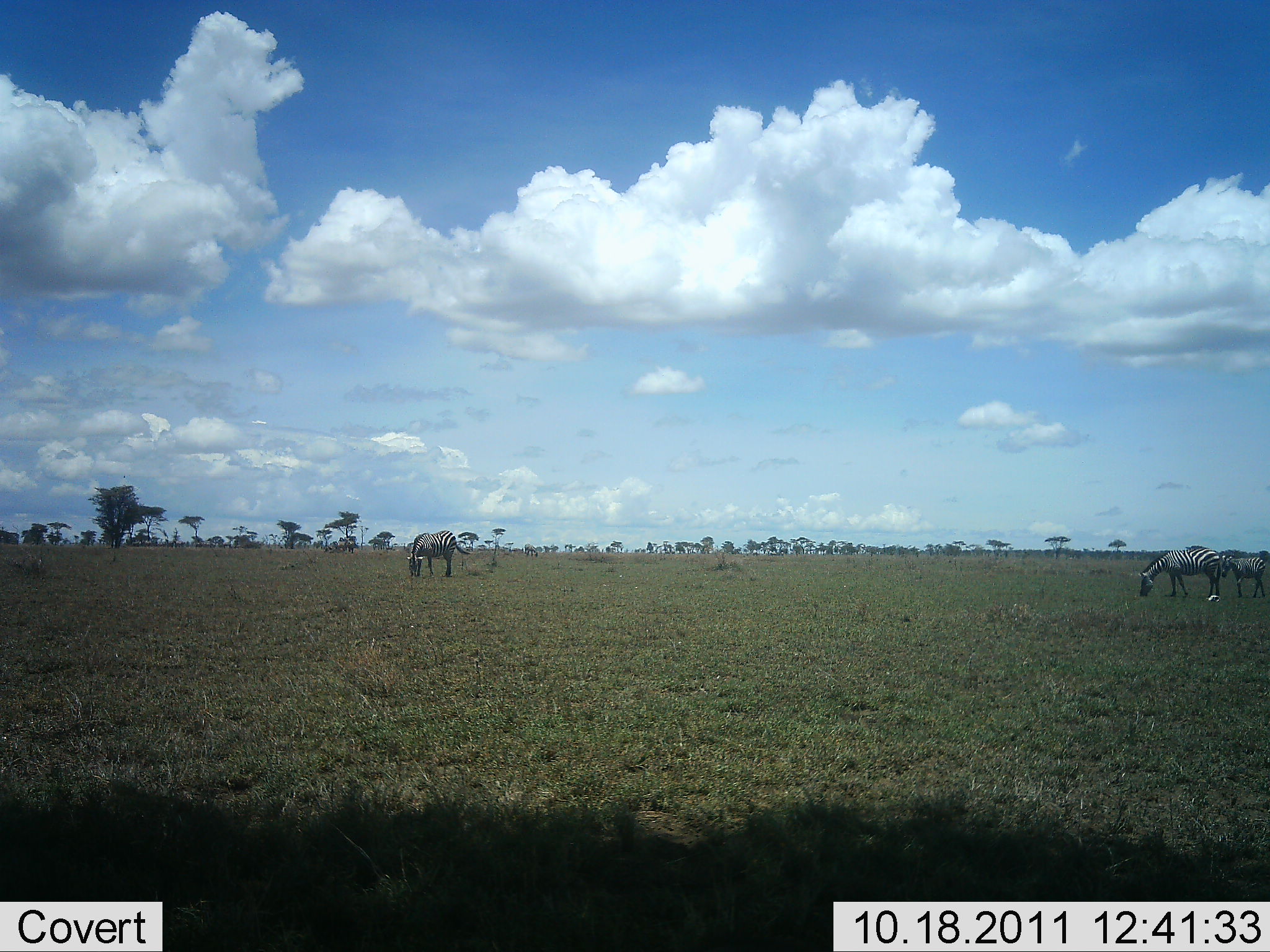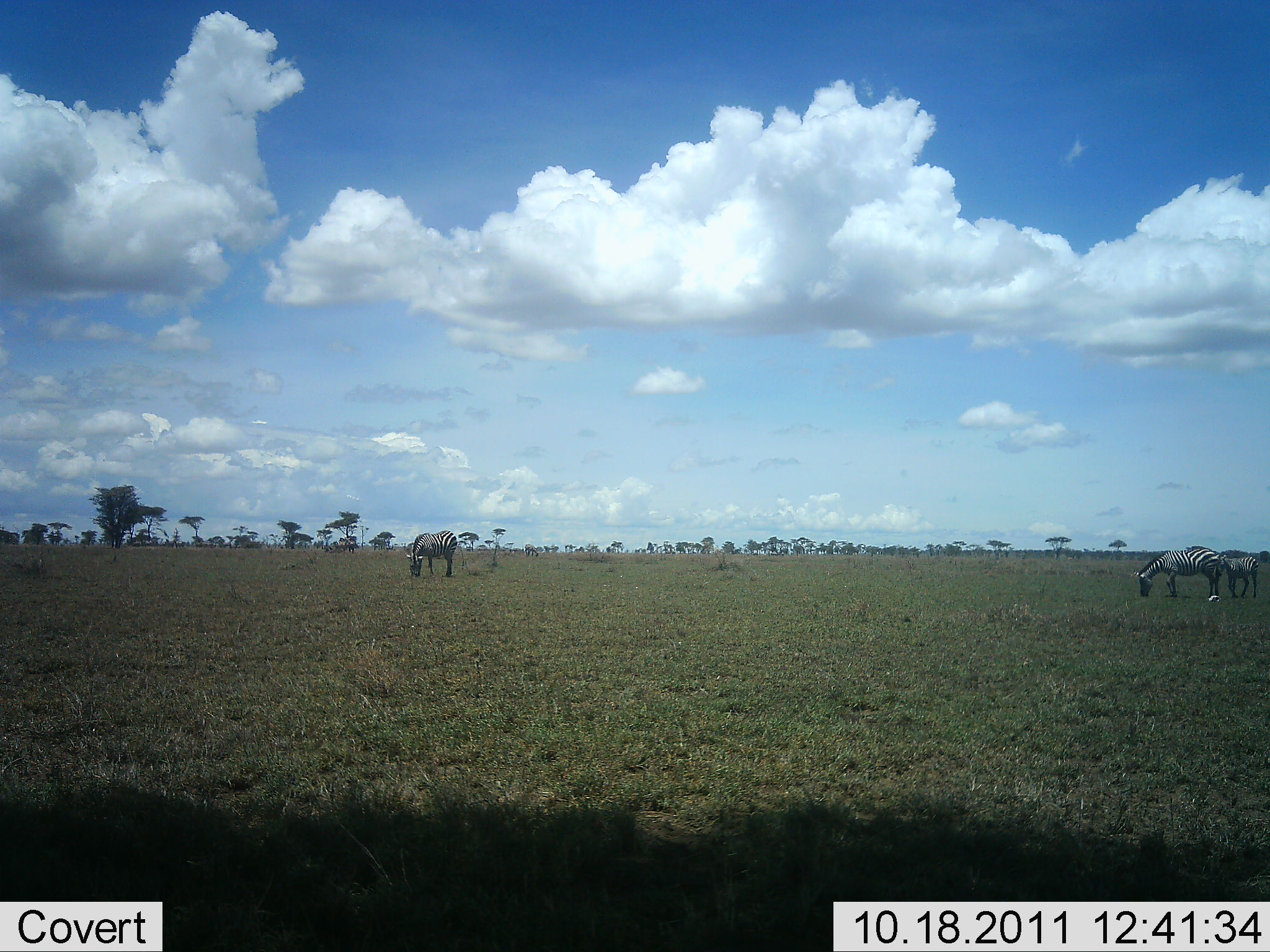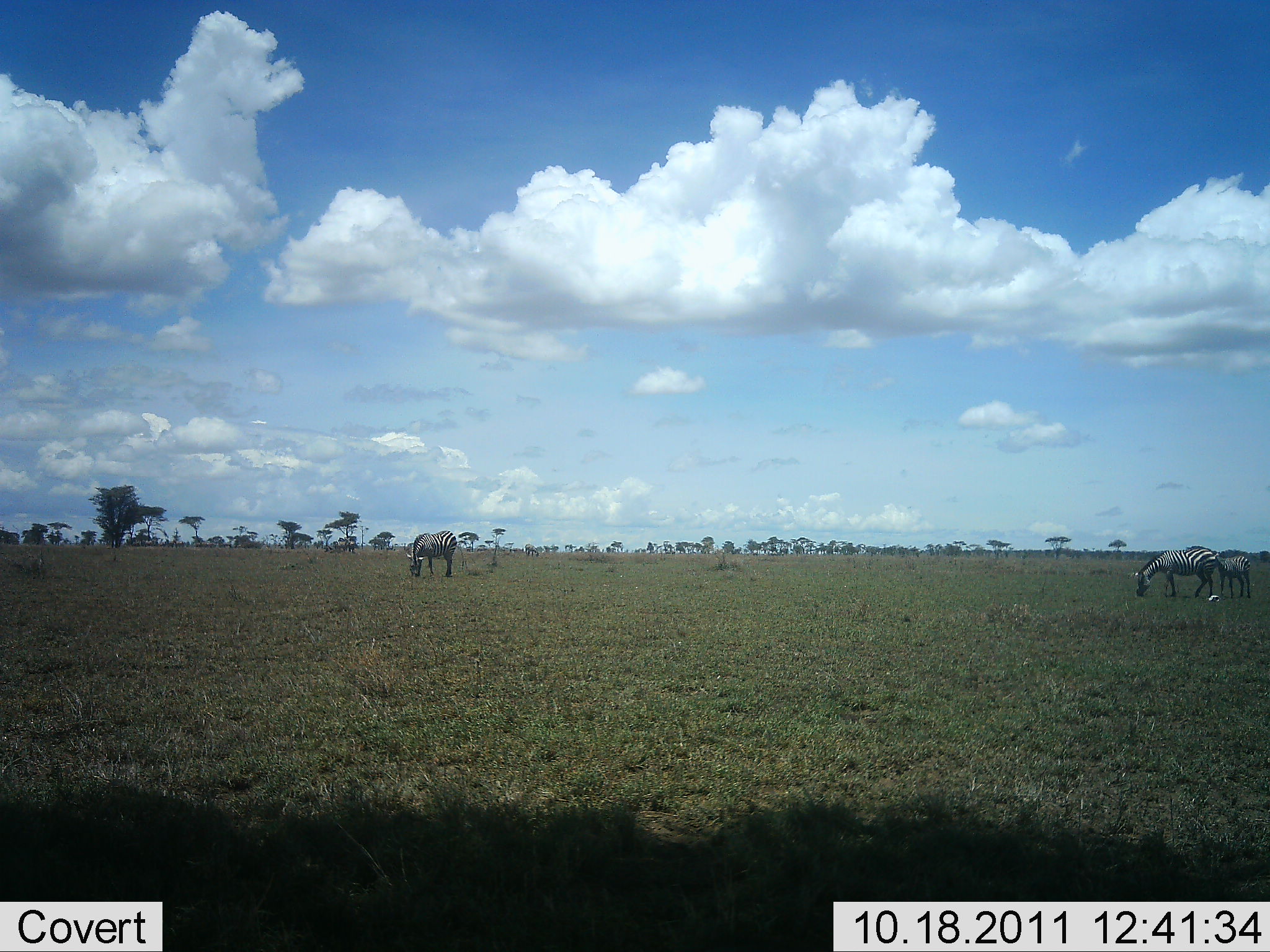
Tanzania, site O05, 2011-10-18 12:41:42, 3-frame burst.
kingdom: Animalia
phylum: Chordata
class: Mammalia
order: Perissodactyla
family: Equidae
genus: Equus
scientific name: Equus quagga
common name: plains zebra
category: zebra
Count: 3.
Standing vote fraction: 14%.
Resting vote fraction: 0%.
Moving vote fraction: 14%.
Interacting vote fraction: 0%.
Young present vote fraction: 50%.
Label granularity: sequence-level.